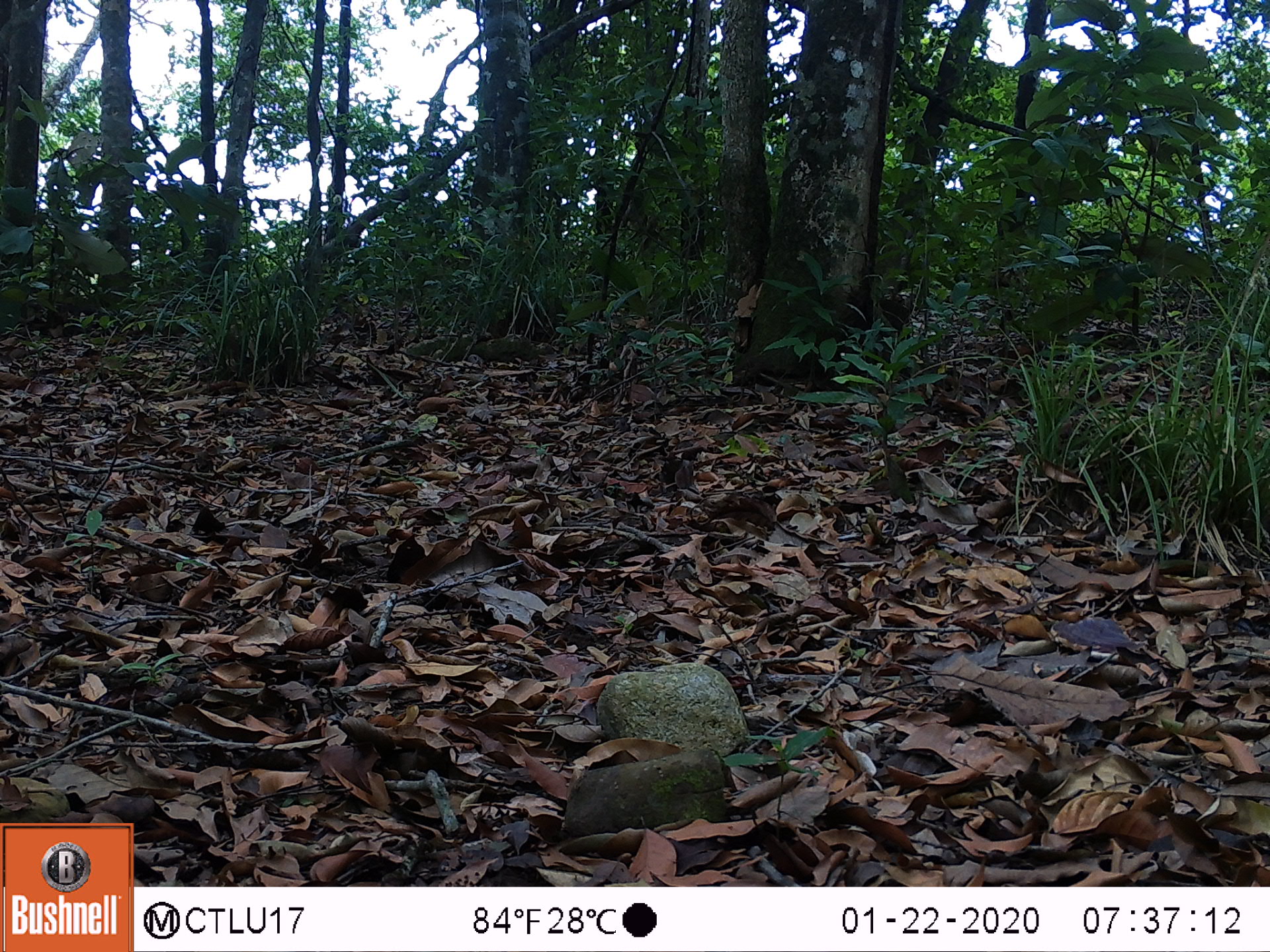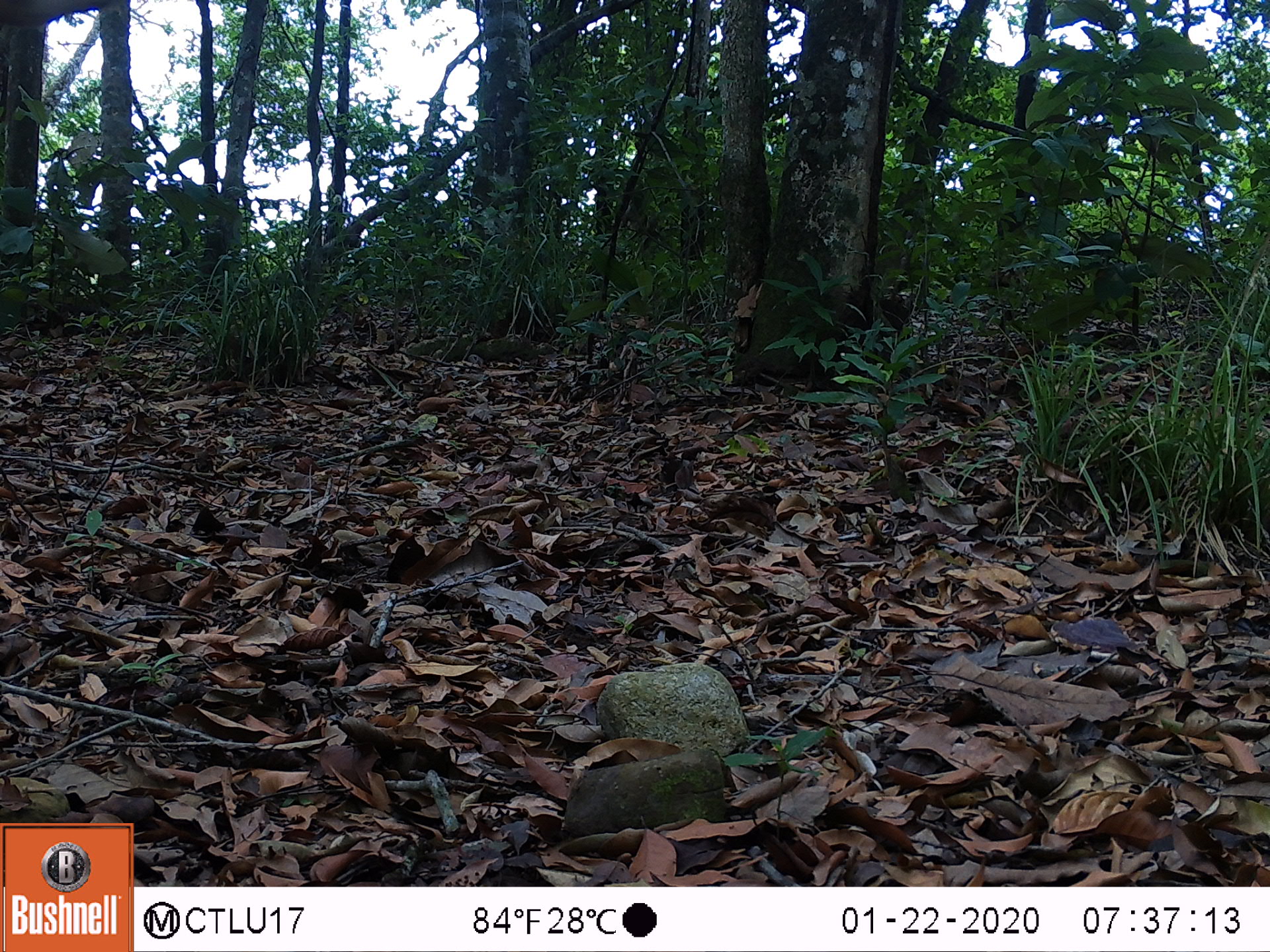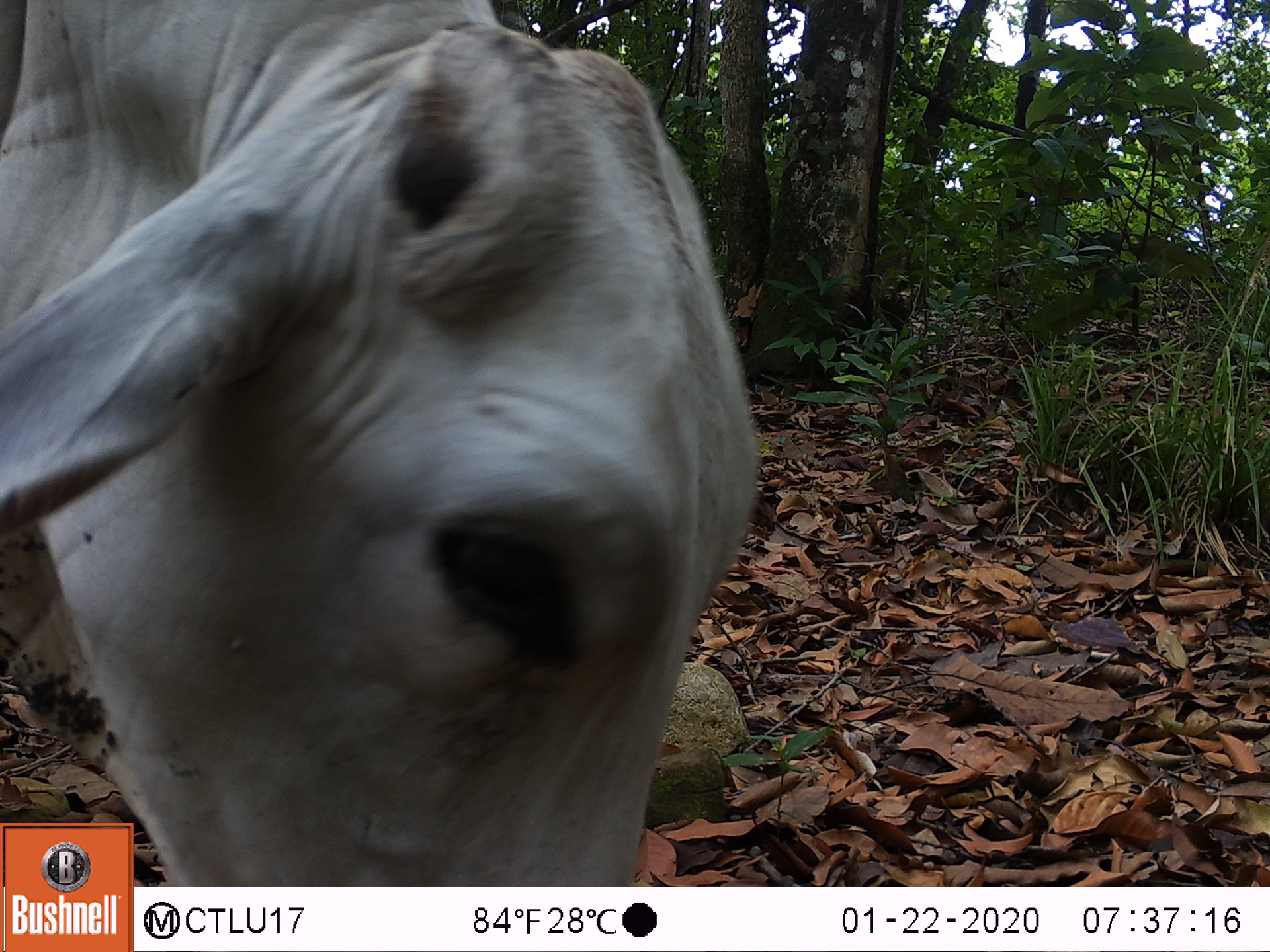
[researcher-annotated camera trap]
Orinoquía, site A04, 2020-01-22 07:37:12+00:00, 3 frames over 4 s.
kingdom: Animalia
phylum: Chordata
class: Mammalia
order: Artiodactyla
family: Bovidae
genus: Bos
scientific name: Bos taurus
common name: cow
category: cattle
Cattle (cow) (Bos taurus).